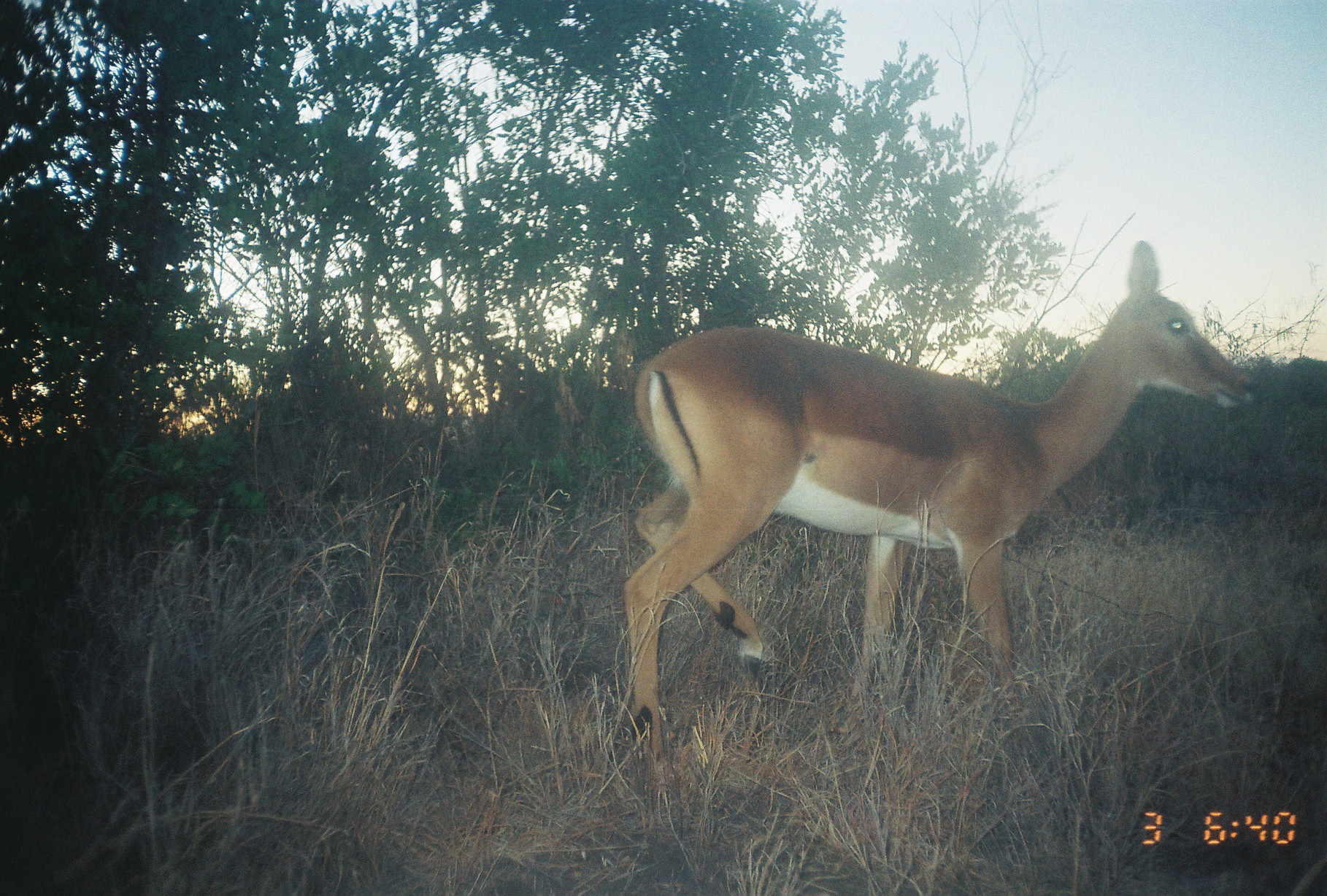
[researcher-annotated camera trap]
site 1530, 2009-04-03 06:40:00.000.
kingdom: Animalia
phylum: Chordata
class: Mammalia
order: Artiodactyla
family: Bovidae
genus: Aepyceros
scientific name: Aepyceros melampus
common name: impala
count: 1